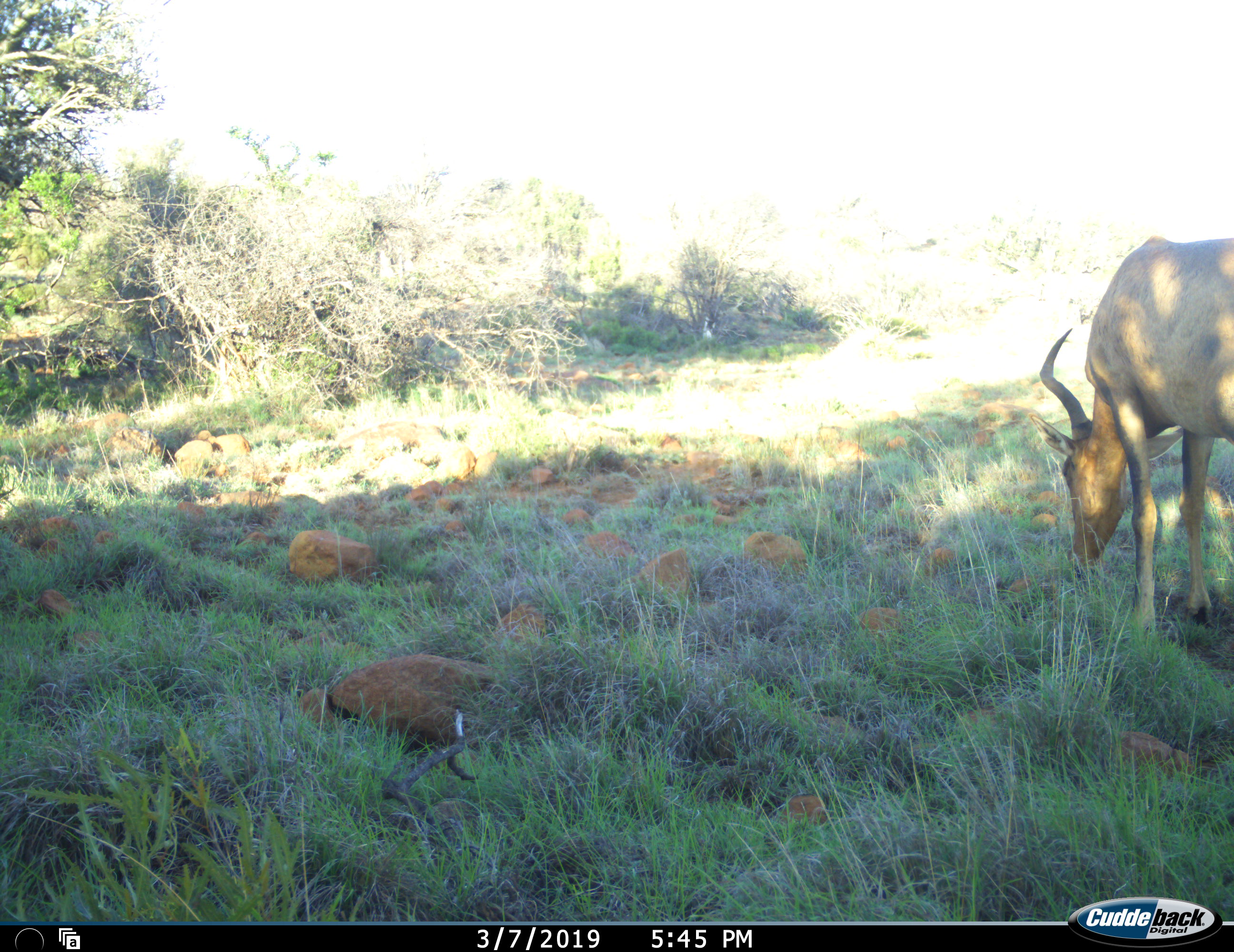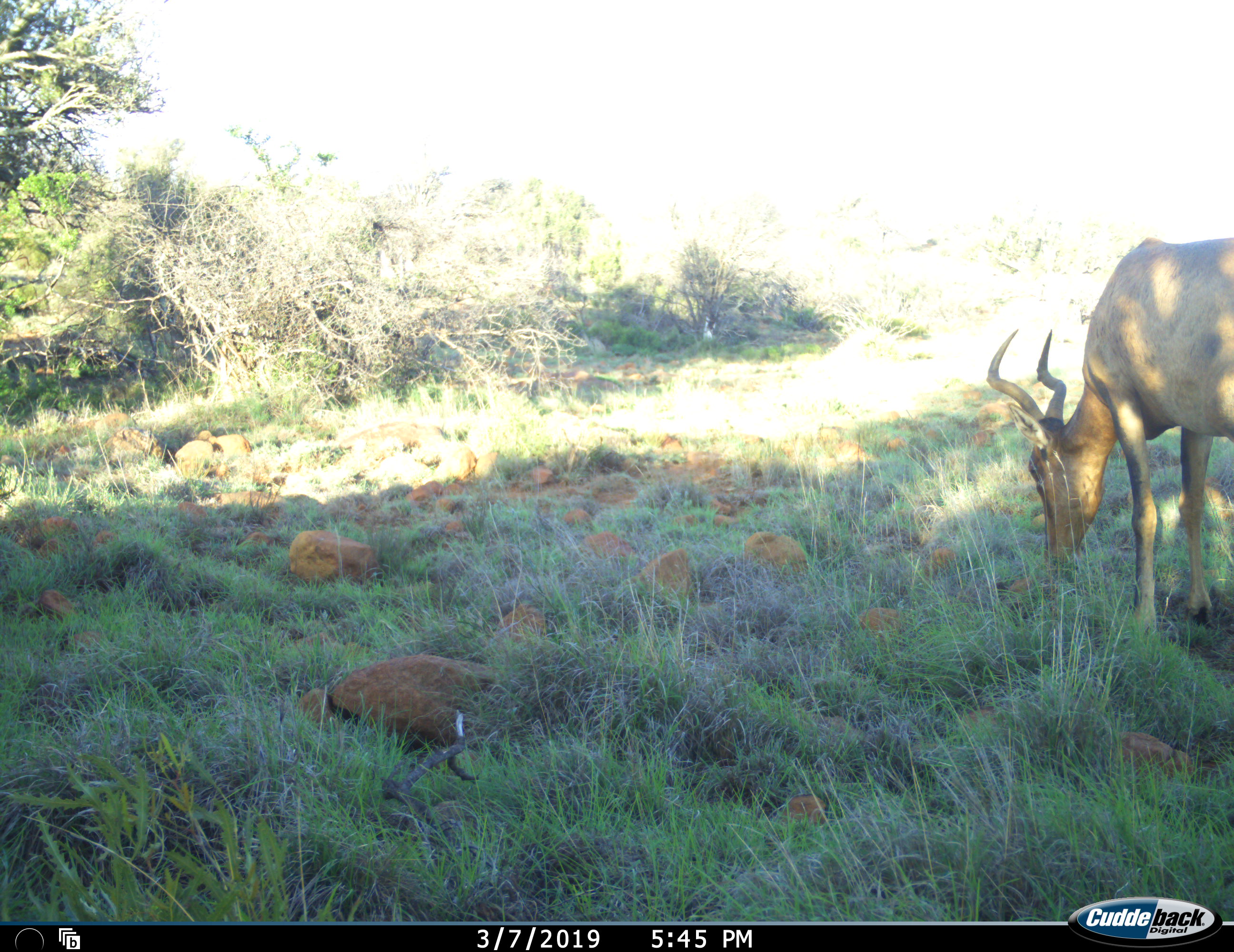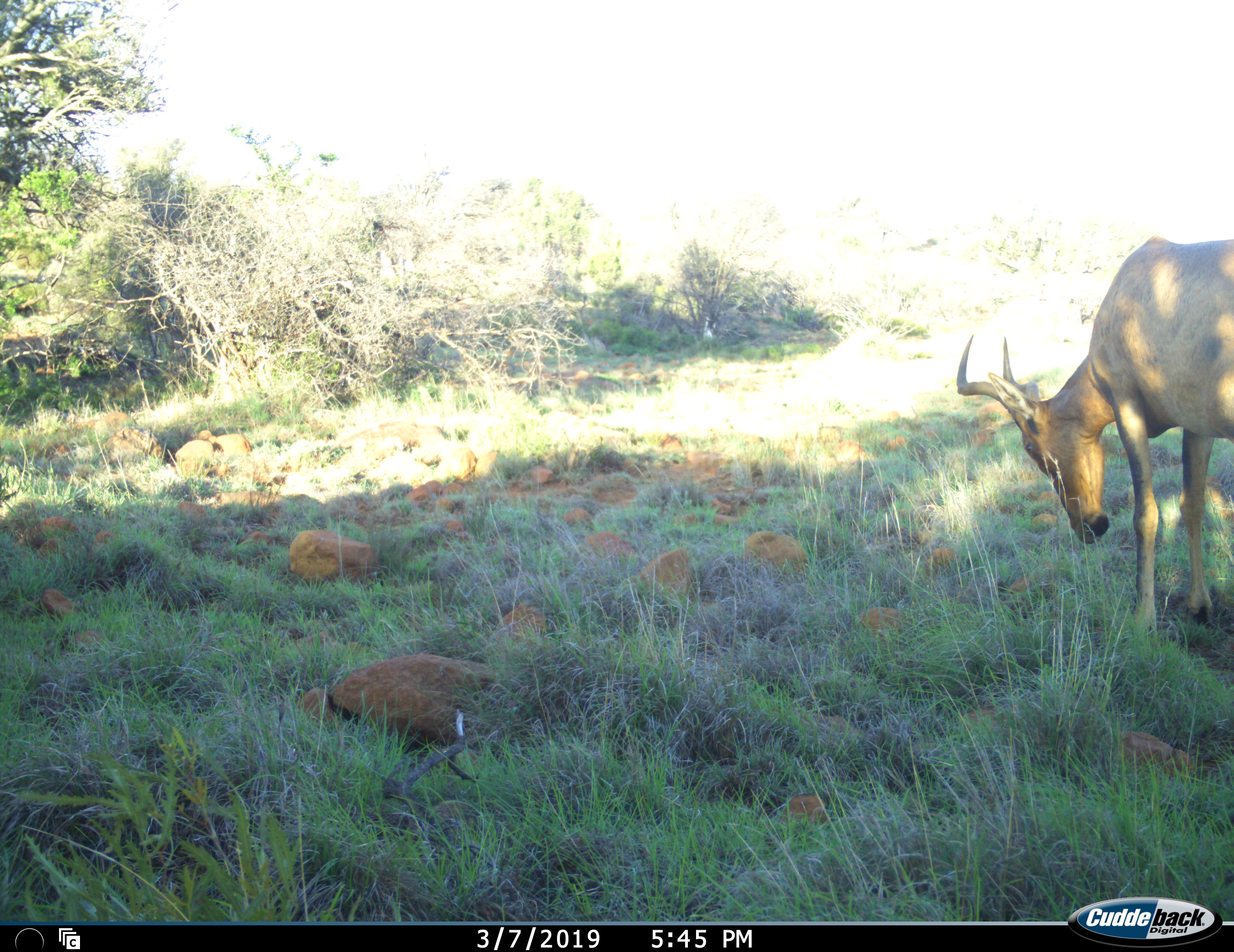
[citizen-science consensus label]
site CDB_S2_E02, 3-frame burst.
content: unidentified animal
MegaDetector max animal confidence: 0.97